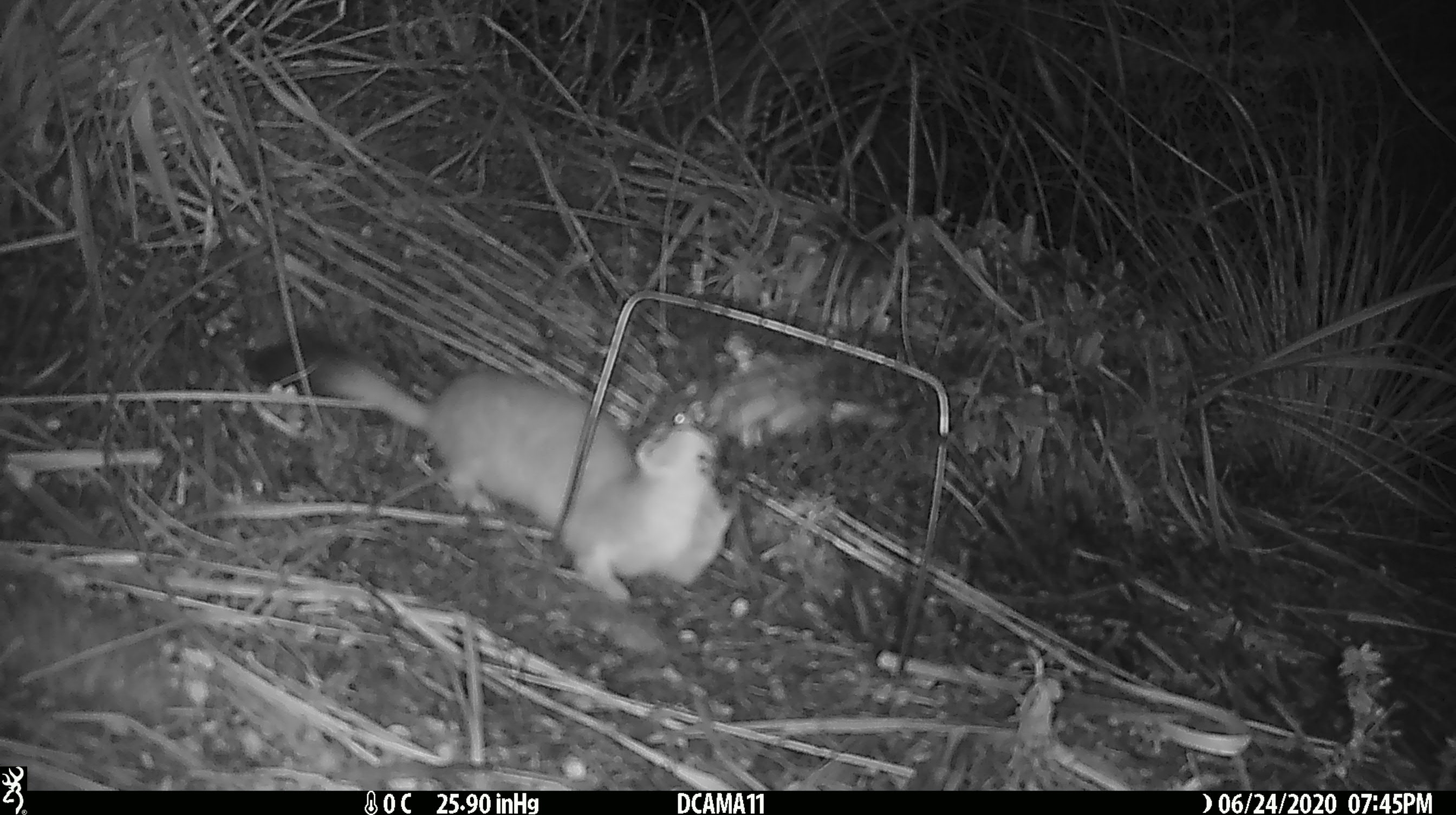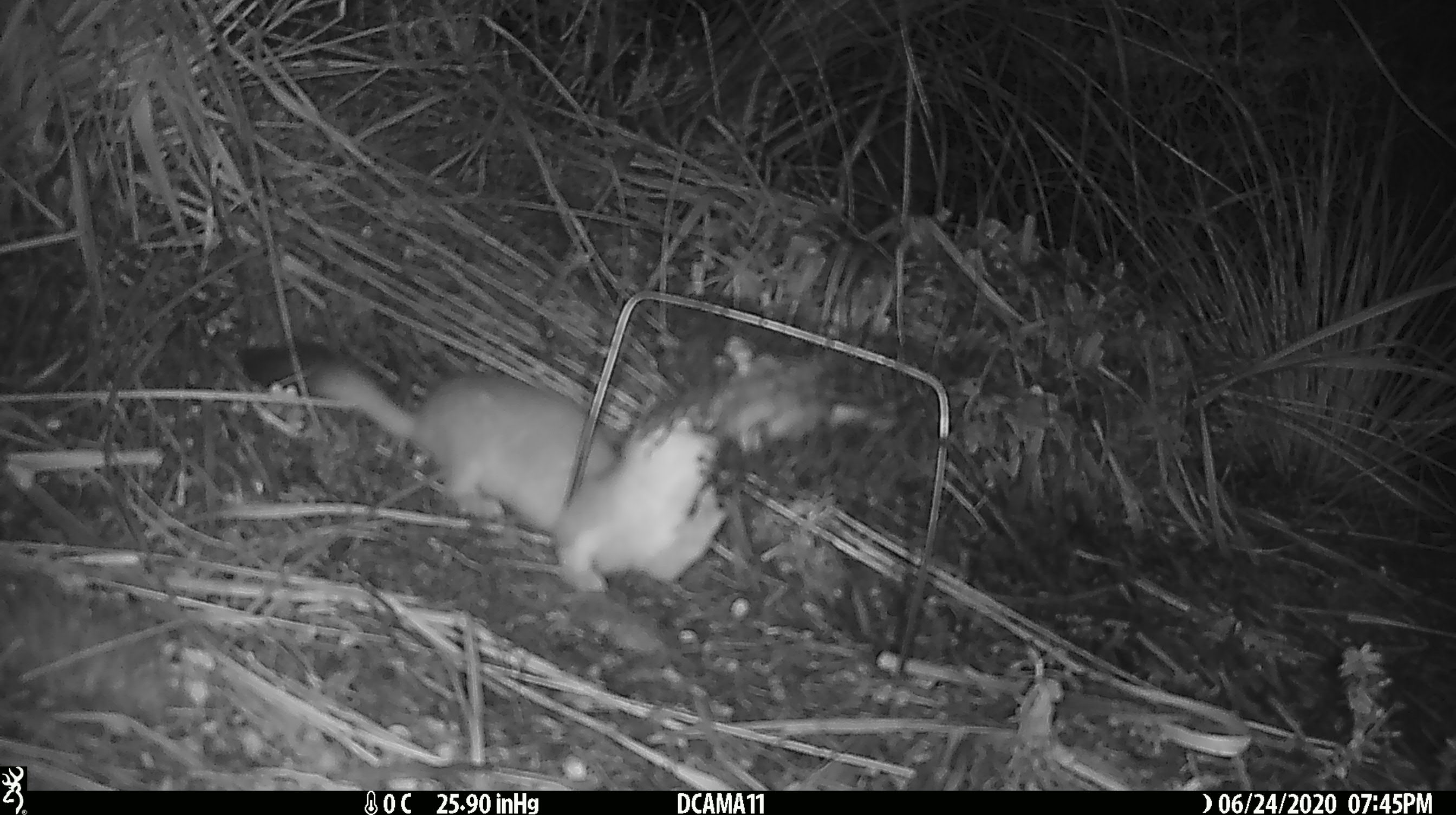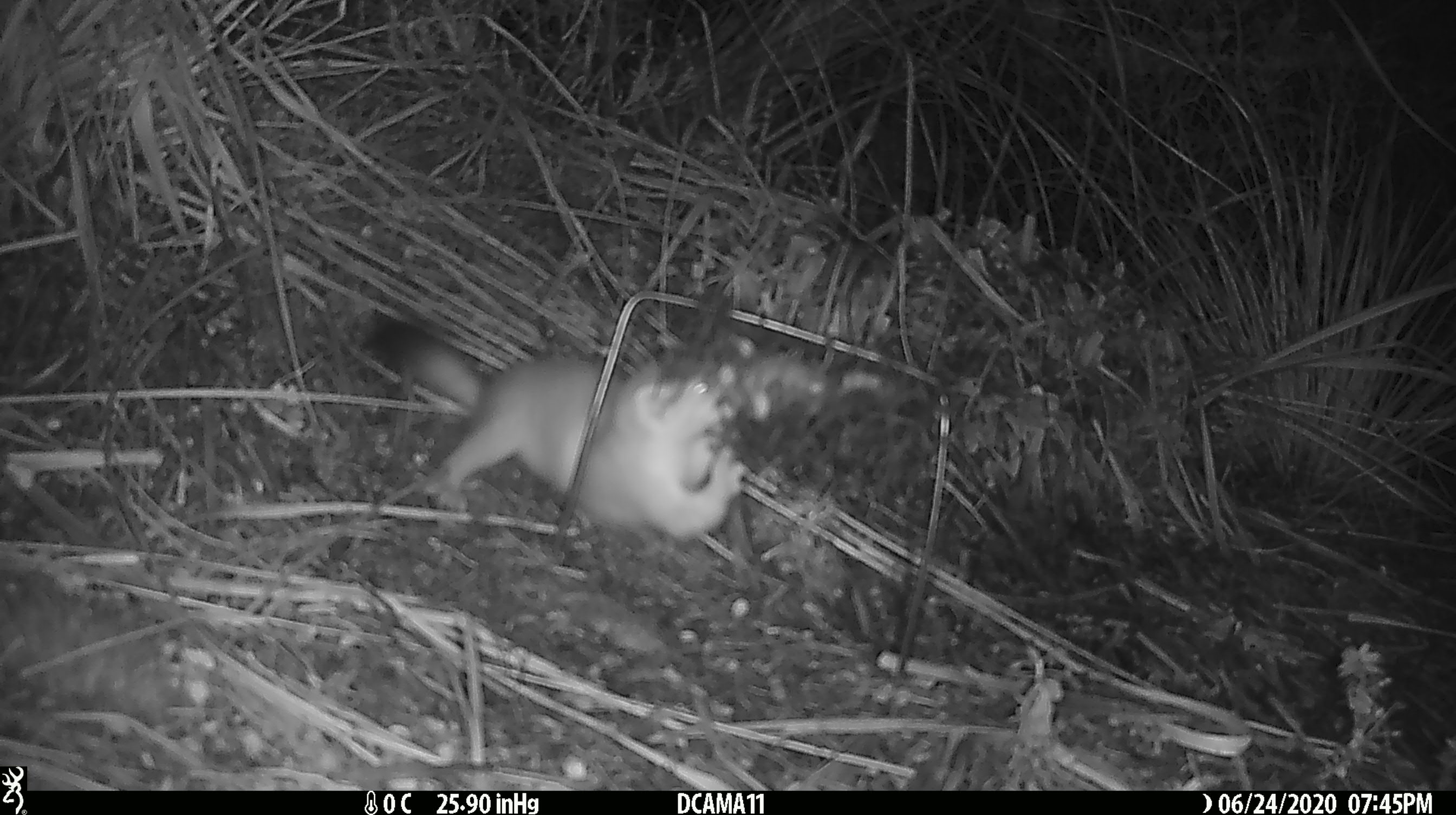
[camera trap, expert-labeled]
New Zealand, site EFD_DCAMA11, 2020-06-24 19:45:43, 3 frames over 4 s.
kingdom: Animalia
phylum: Chordata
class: Mammalia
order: Carnivora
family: Mustelidae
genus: Mustela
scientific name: Mustela erminea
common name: stoat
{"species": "stoat (Mustela erminea)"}